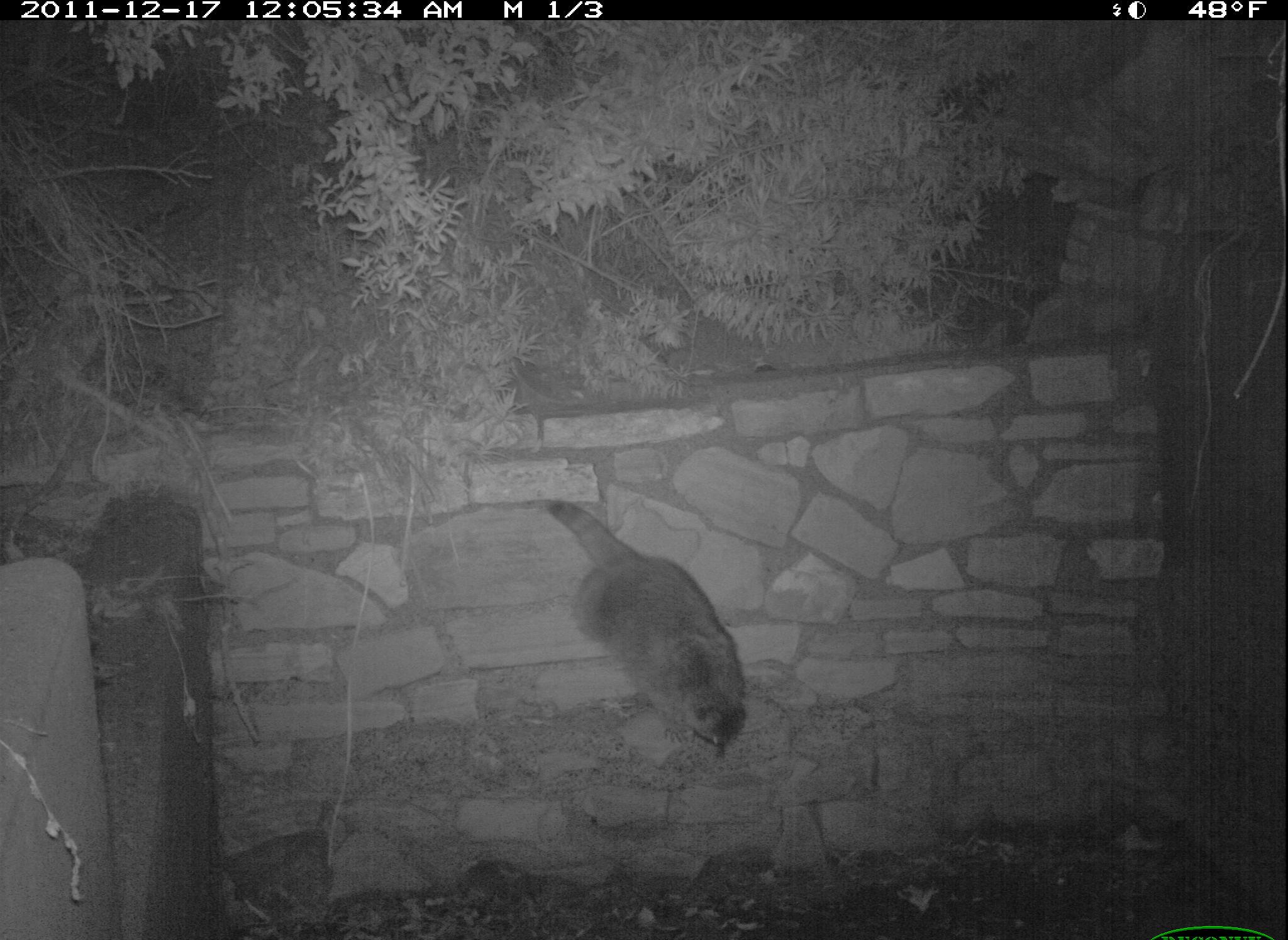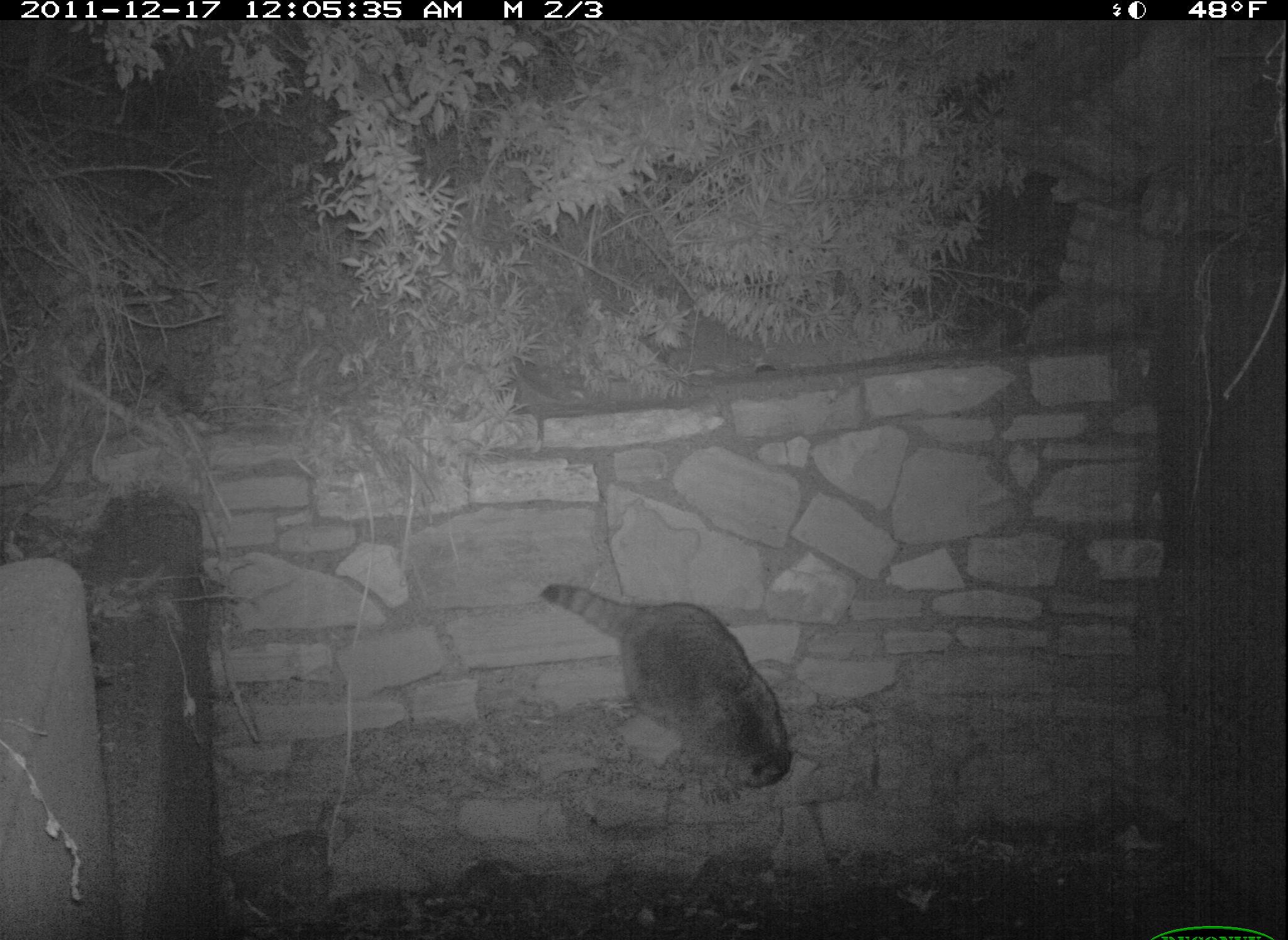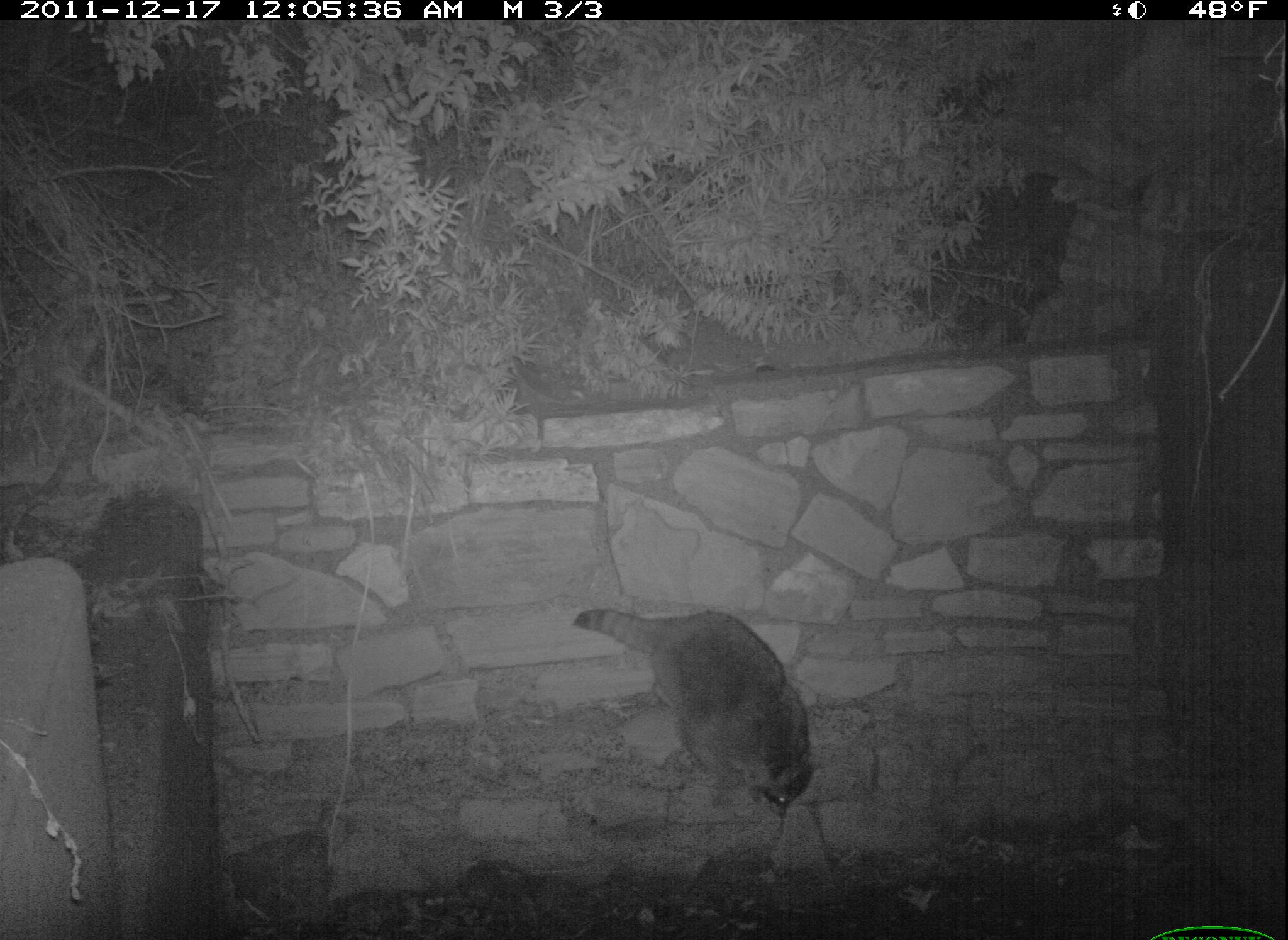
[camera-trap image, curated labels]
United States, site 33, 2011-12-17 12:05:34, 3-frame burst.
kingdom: Animalia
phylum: Chordata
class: Mammalia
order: Carnivora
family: Procyonidae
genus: Procyon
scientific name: Procyon lotor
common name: raccoon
Raccoon (Procyon lotor).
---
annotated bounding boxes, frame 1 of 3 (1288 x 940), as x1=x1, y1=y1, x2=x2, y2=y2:
raccoon: x1=509, y1=472, x2=762, y2=767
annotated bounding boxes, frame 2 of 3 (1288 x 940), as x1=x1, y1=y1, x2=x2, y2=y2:
raccoon: x1=536, y1=552, x2=813, y2=797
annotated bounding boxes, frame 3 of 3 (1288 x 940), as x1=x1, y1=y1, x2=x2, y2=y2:
raccoon: x1=570, y1=581, x2=831, y2=838